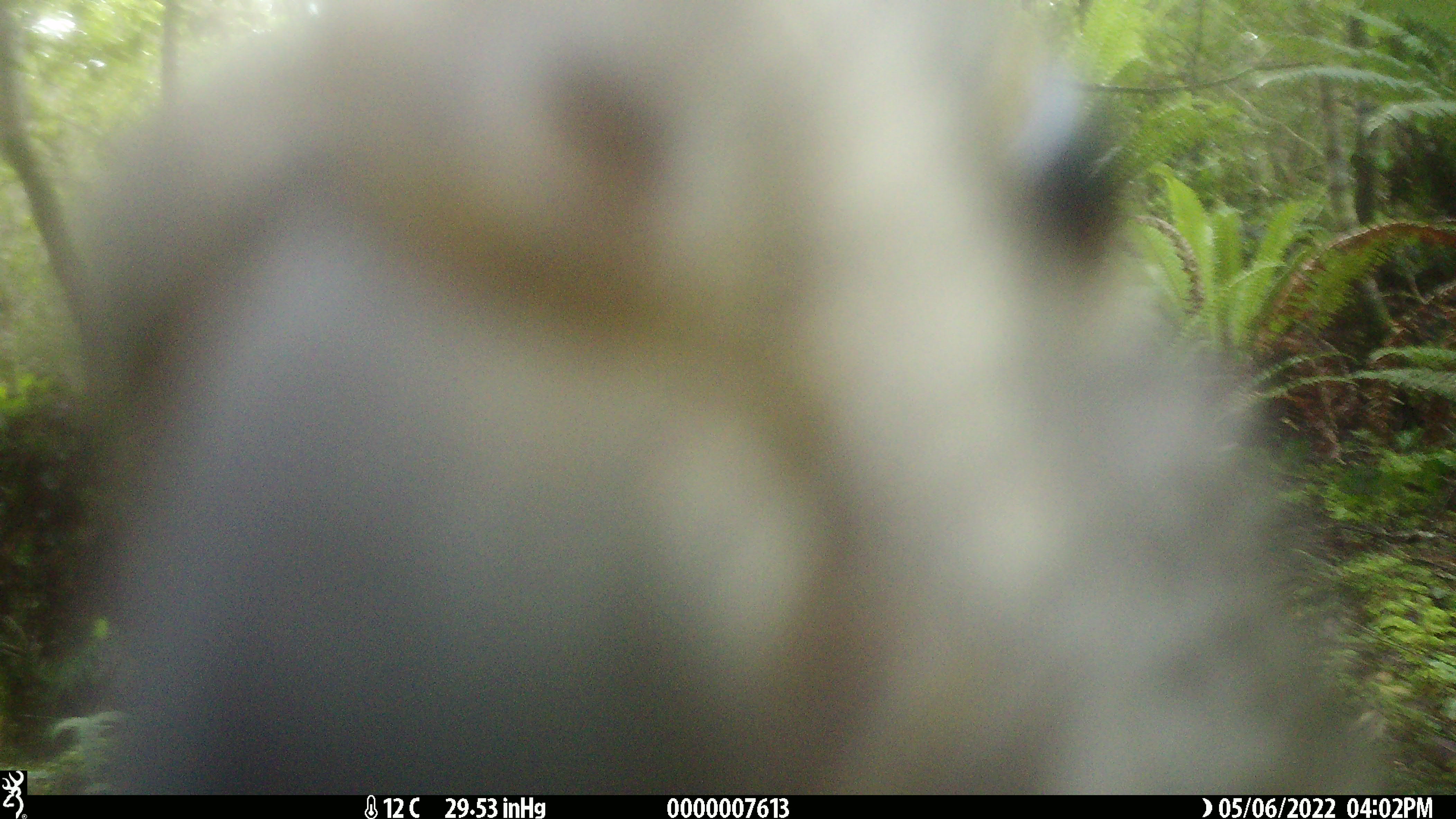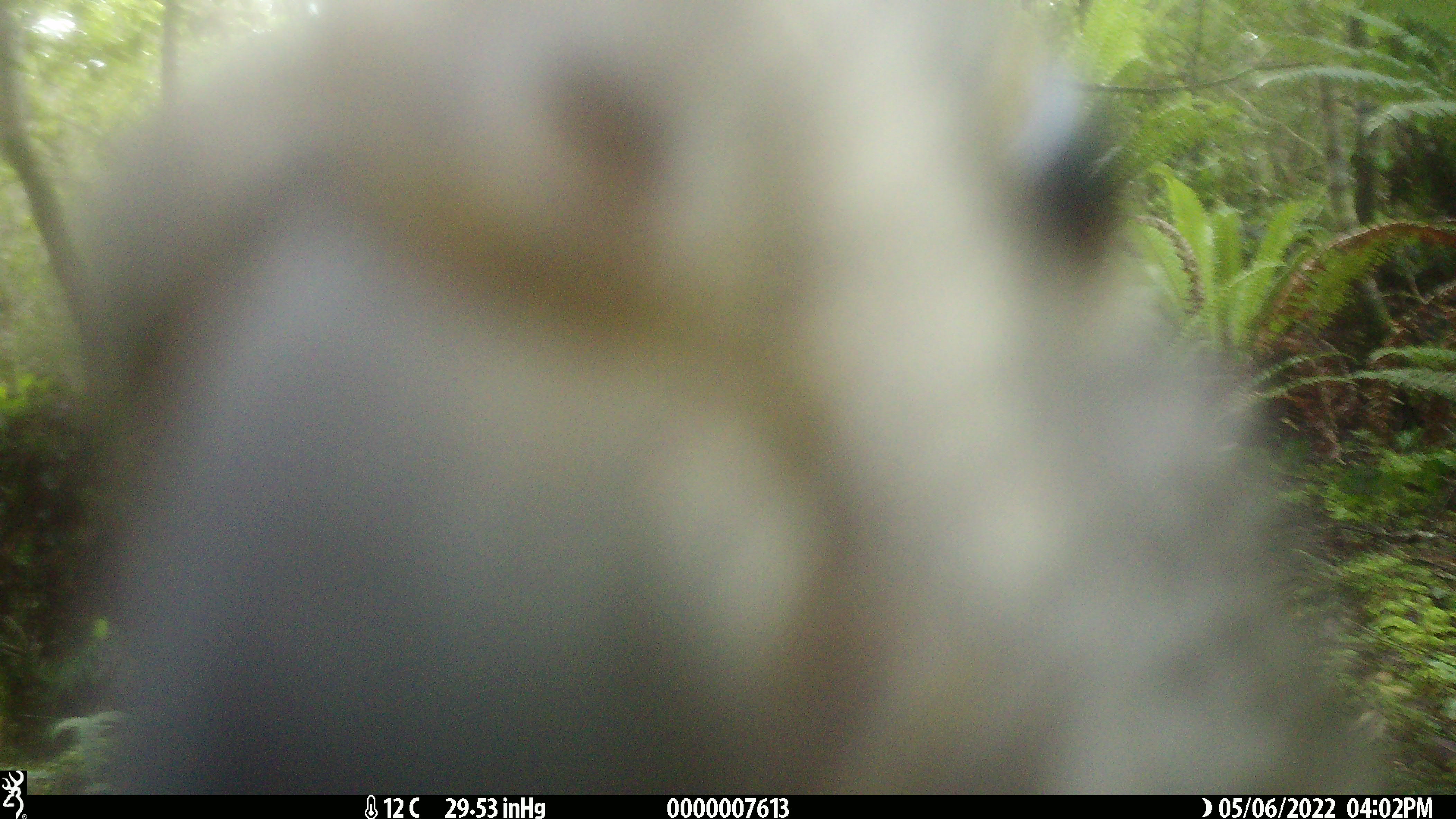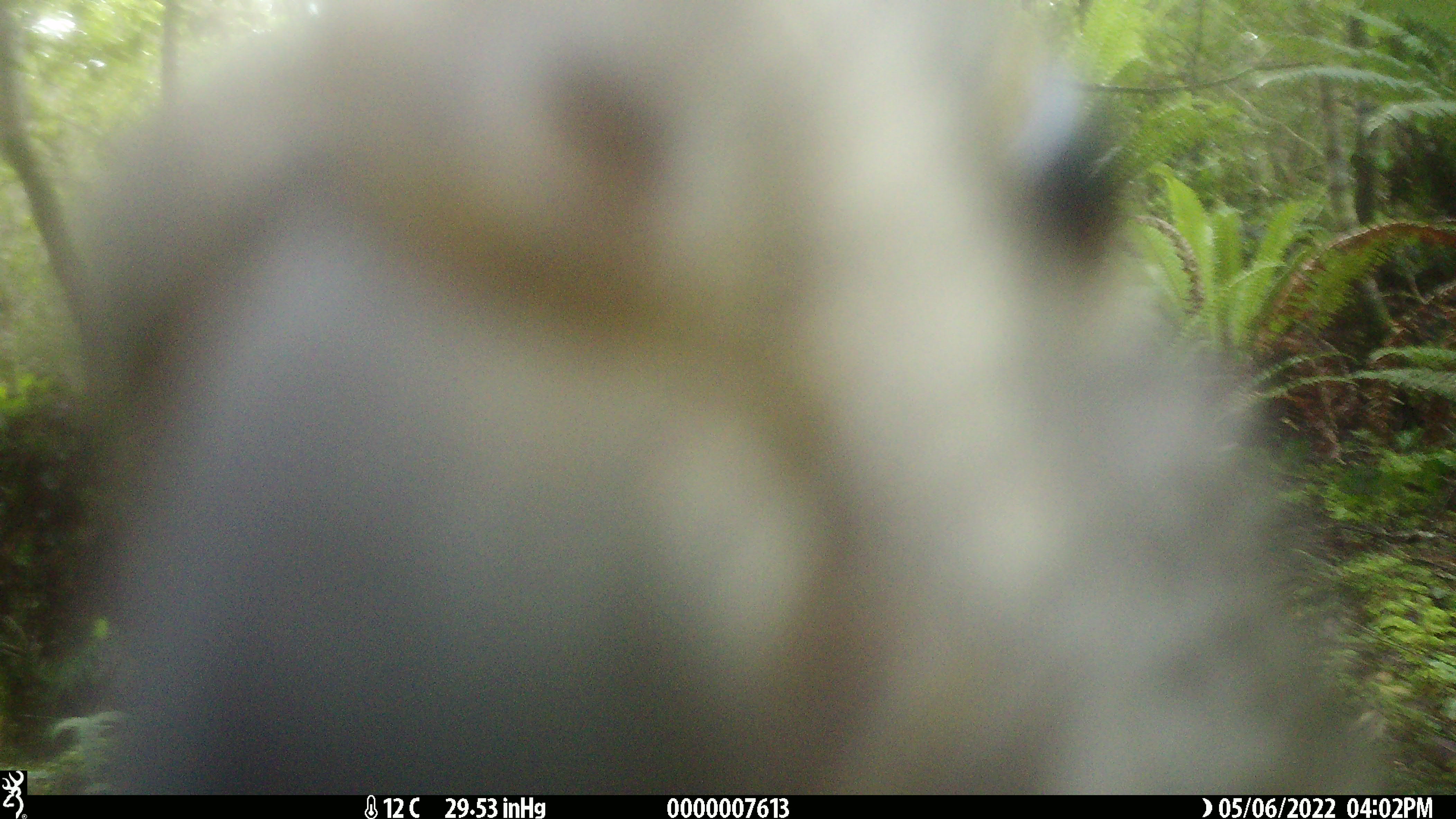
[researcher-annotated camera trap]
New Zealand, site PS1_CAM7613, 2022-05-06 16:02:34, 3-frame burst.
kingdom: Animalia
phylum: Chordata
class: Aves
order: Psittaciformes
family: Strigopidae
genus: Nestor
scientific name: Nestor notabilis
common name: kea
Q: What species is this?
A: Kea (Nestor notabilis).